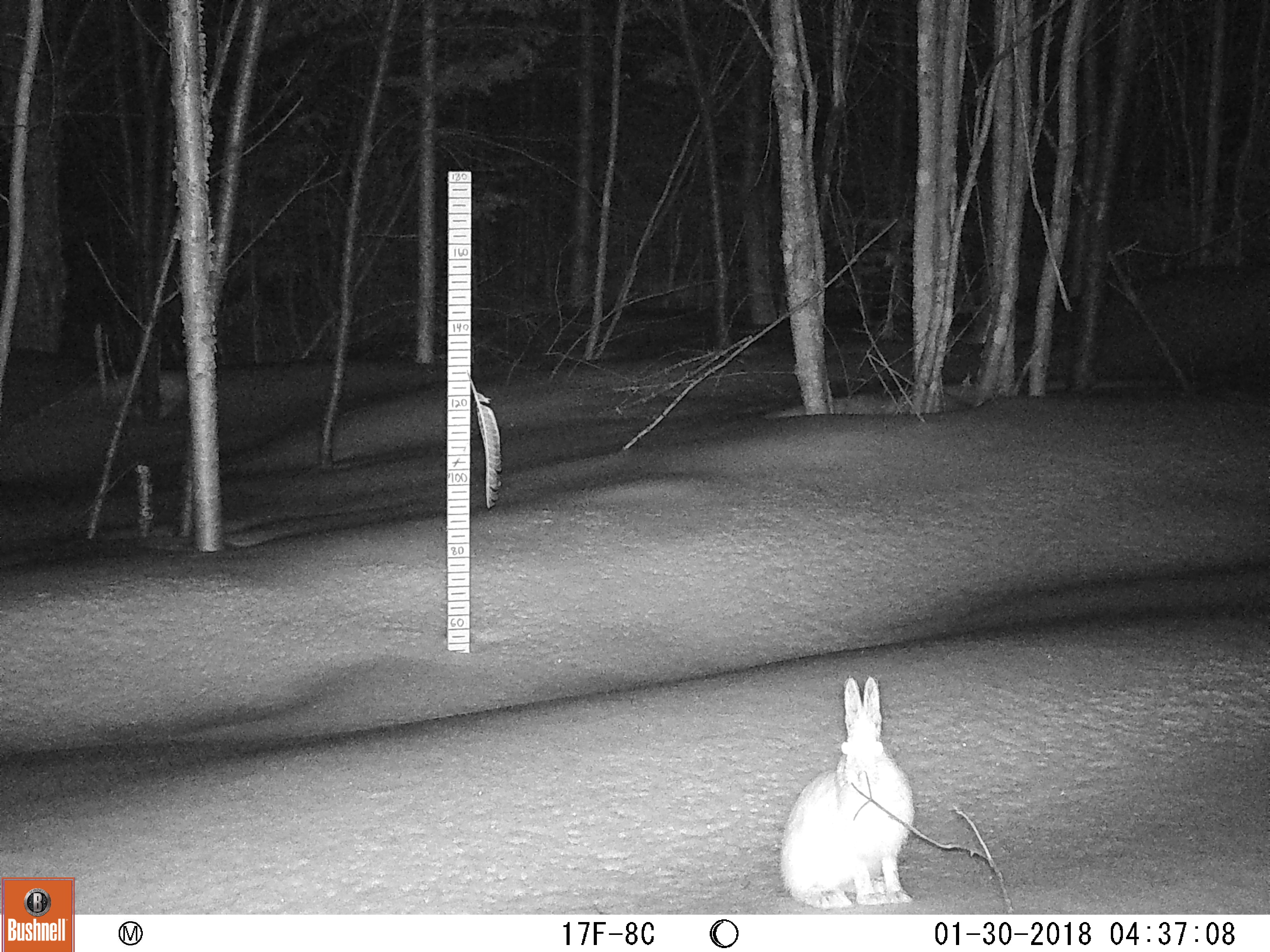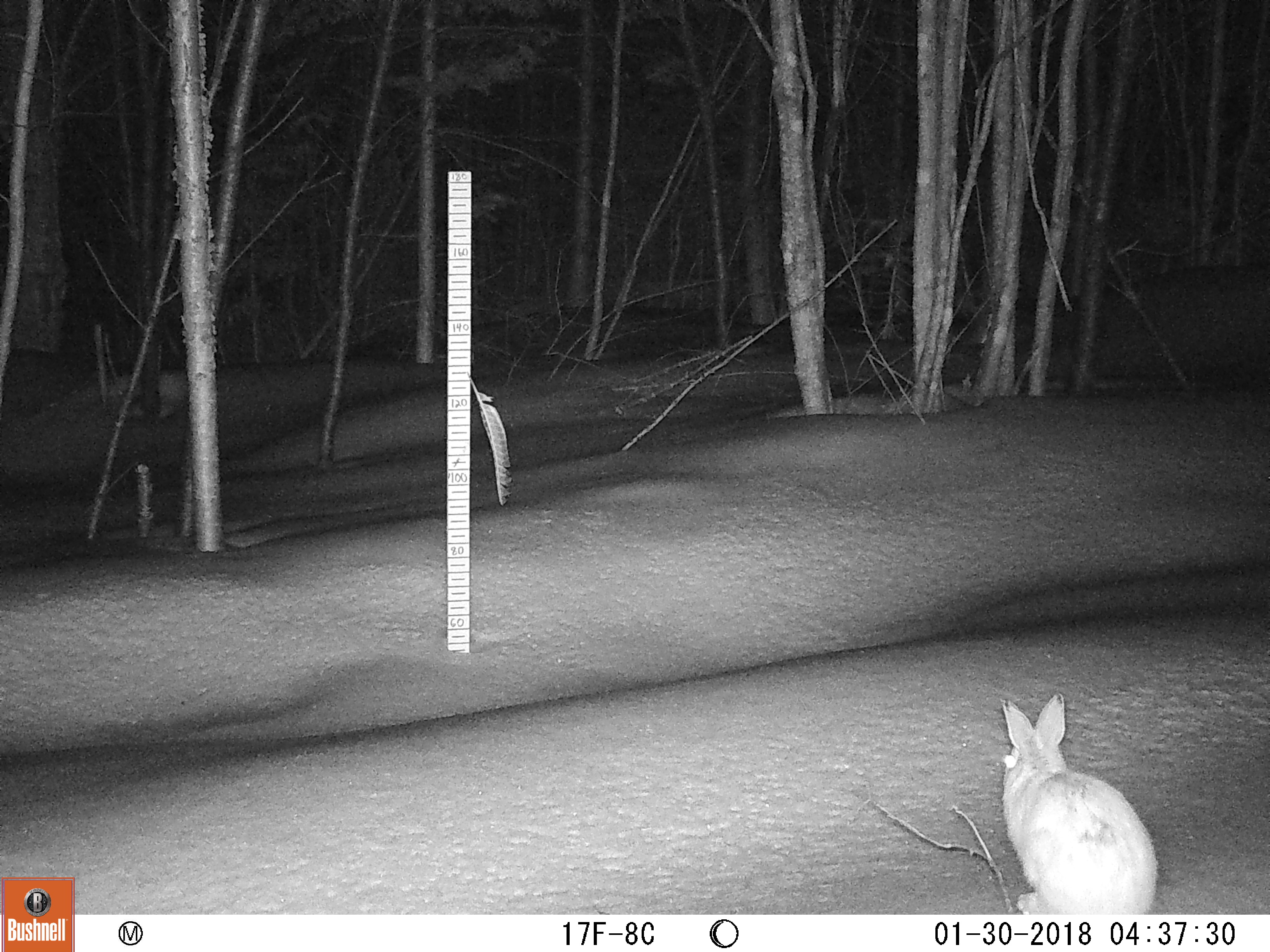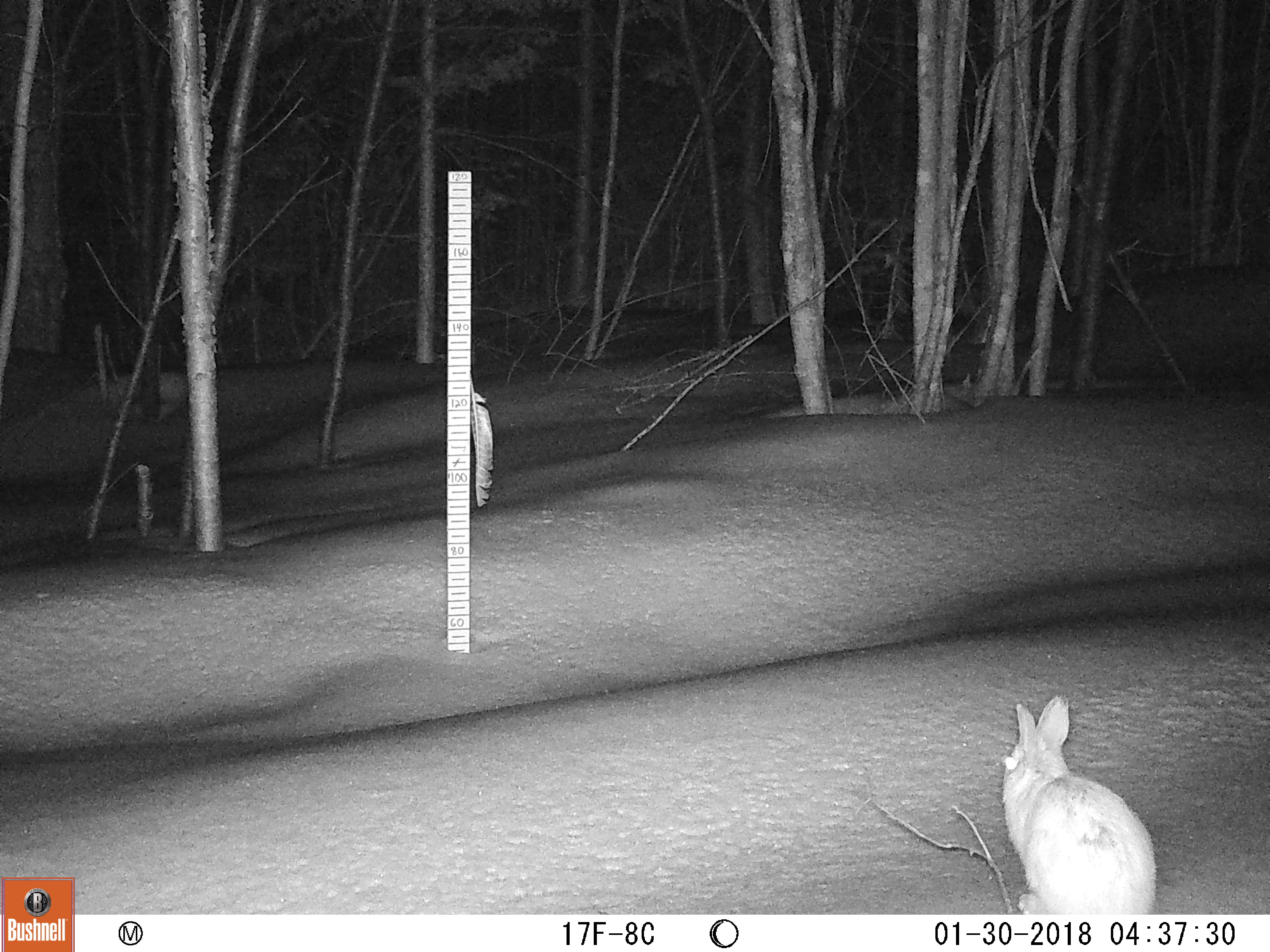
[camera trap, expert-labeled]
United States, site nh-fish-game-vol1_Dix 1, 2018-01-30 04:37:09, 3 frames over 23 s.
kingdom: Animalia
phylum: Chordata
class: Mammalia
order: Lagomorpha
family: Leporidae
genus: Lepus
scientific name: Lepus americanus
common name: snowshoe hare